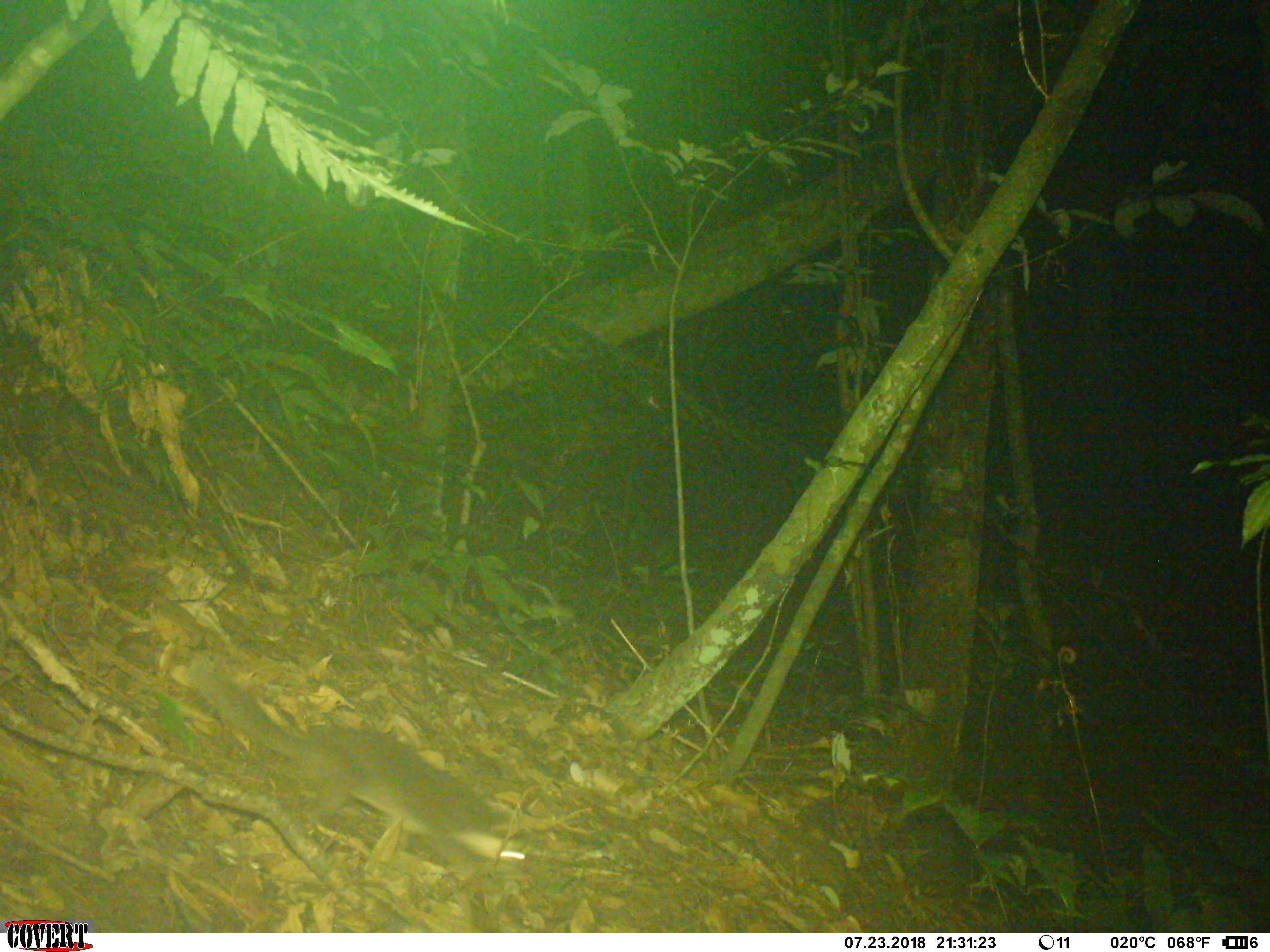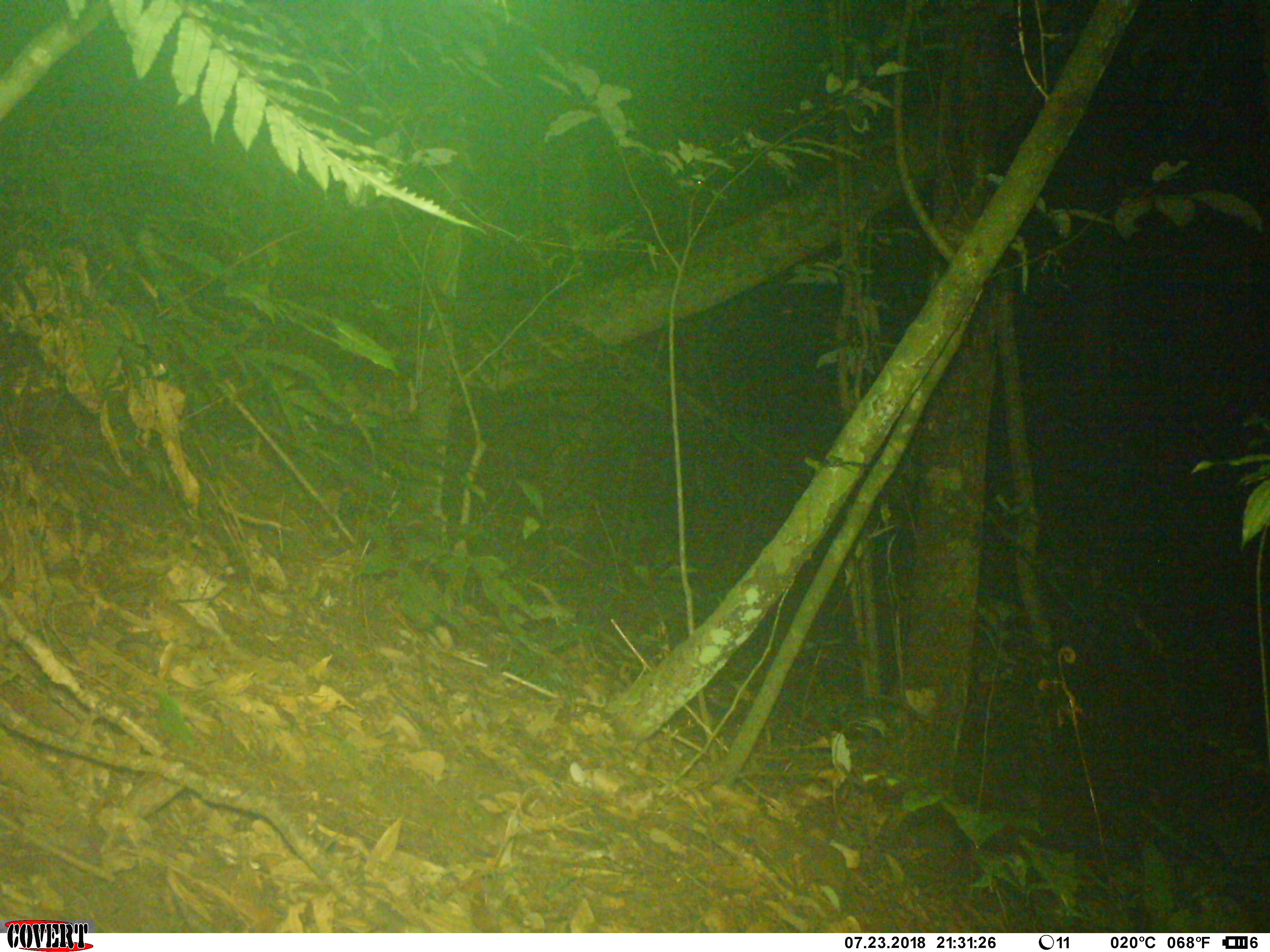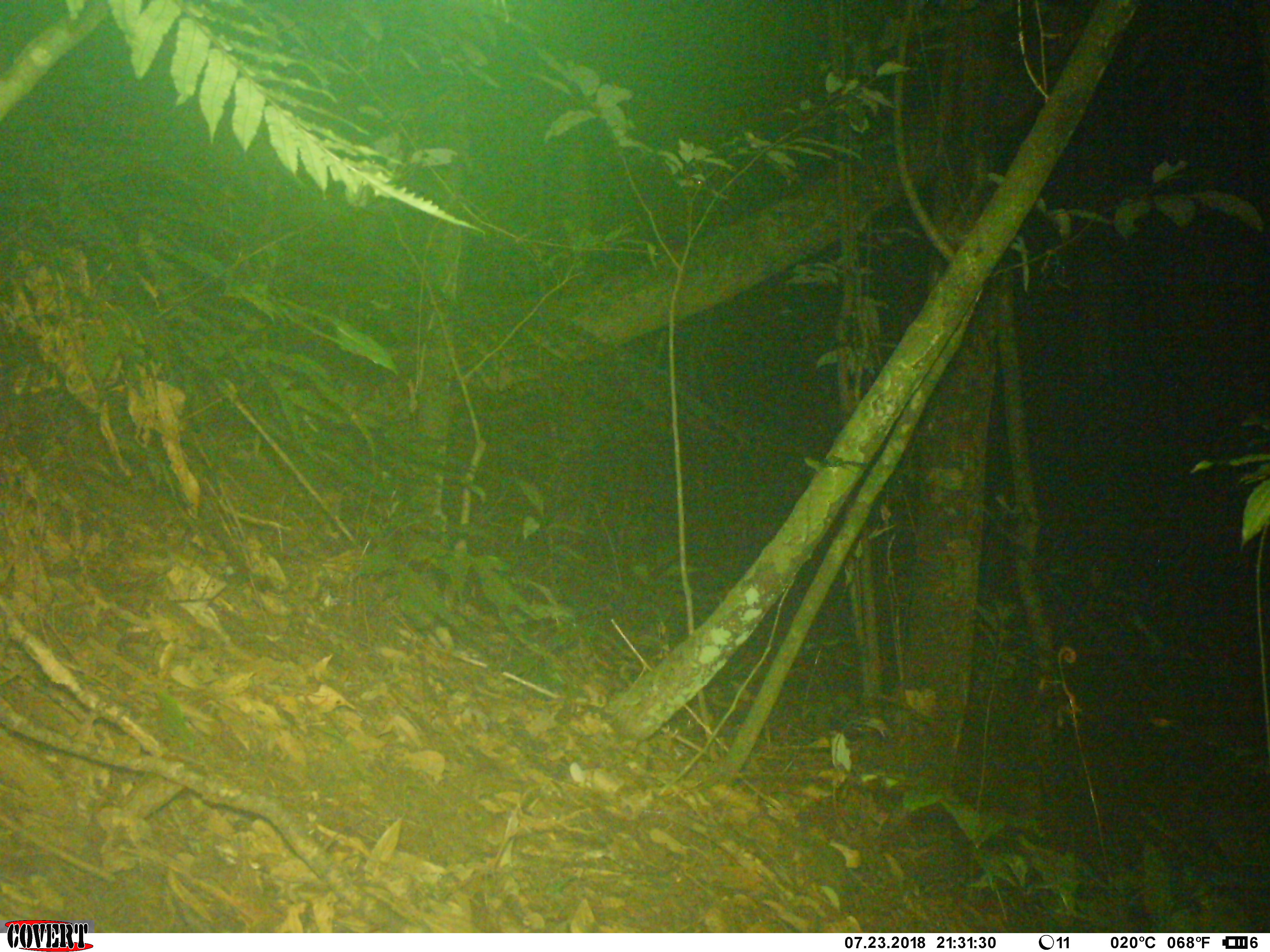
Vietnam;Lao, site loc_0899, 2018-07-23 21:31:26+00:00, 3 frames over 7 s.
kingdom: Animalia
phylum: Chordata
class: Mammalia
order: Carnivora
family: Mustelidae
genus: Melogale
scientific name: Melogale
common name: ferret badger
Ferret badger (Melogale). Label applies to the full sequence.